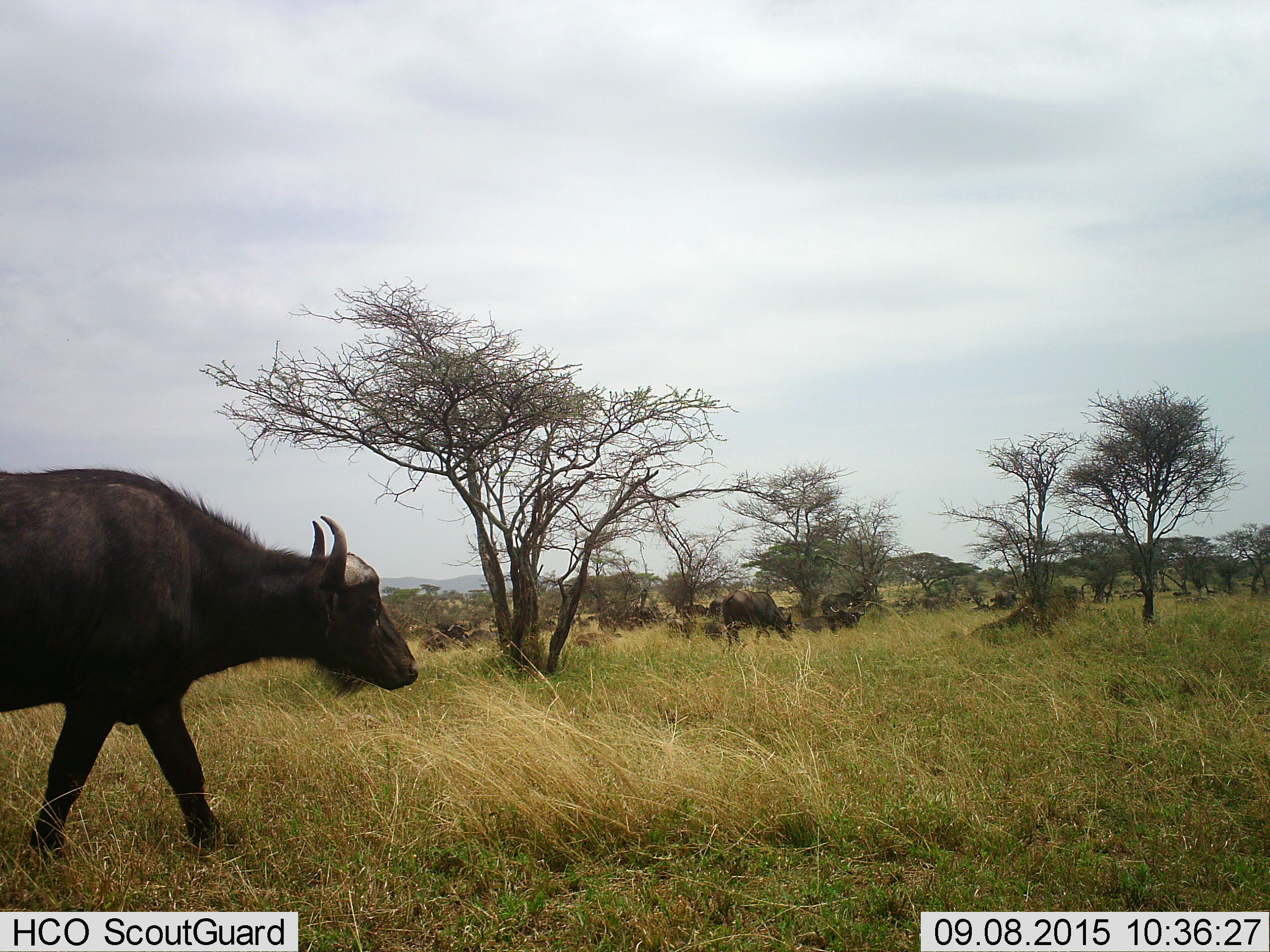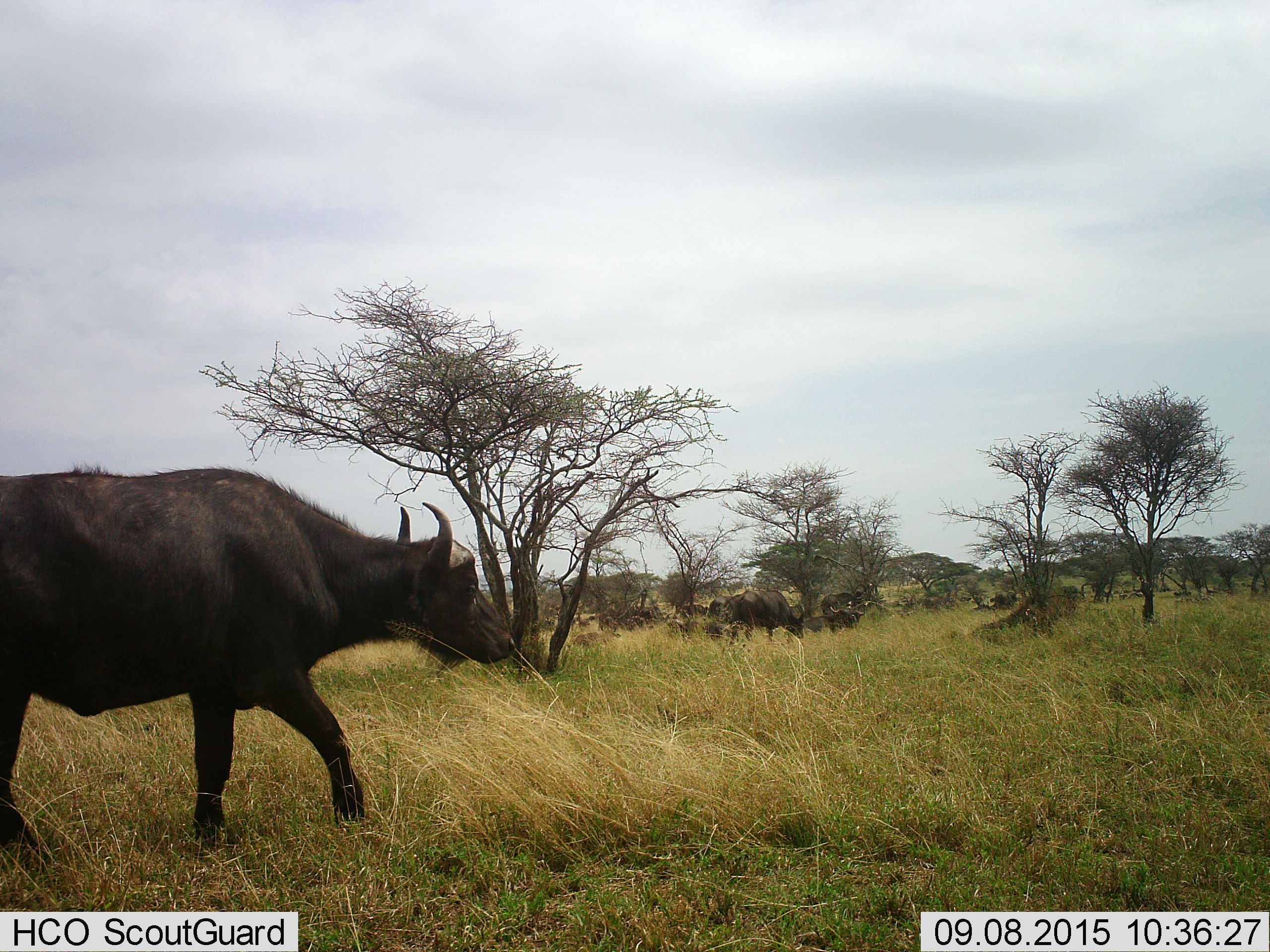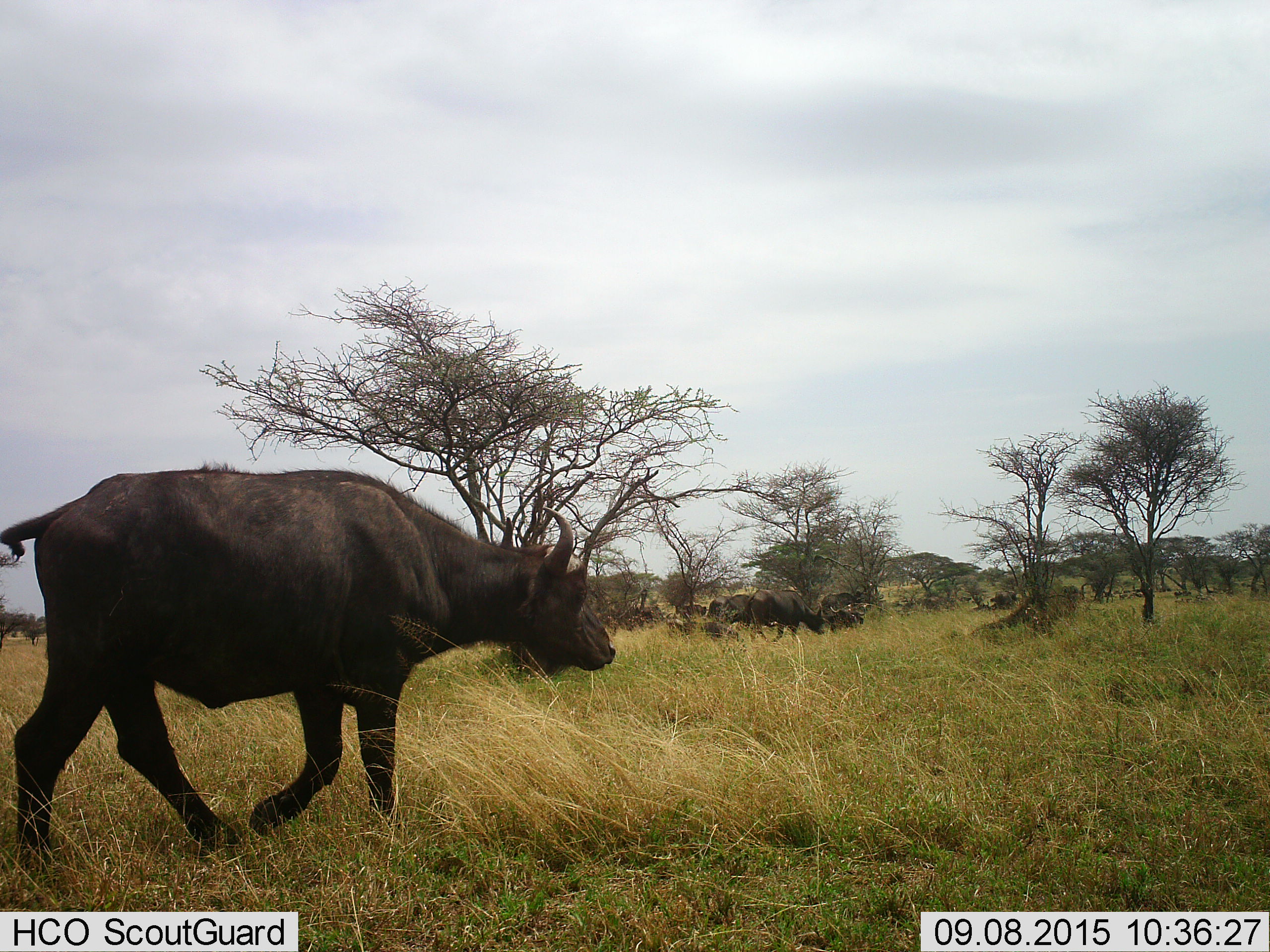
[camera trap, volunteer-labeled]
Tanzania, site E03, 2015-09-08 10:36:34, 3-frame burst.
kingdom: Animalia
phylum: Chordata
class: Mammalia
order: Artiodactyla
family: Bovidae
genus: Syncerus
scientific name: Syncerus caffer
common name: cape buffalo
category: buffalo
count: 11-50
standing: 62%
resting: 46%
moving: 85%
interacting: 0%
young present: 23%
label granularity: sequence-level